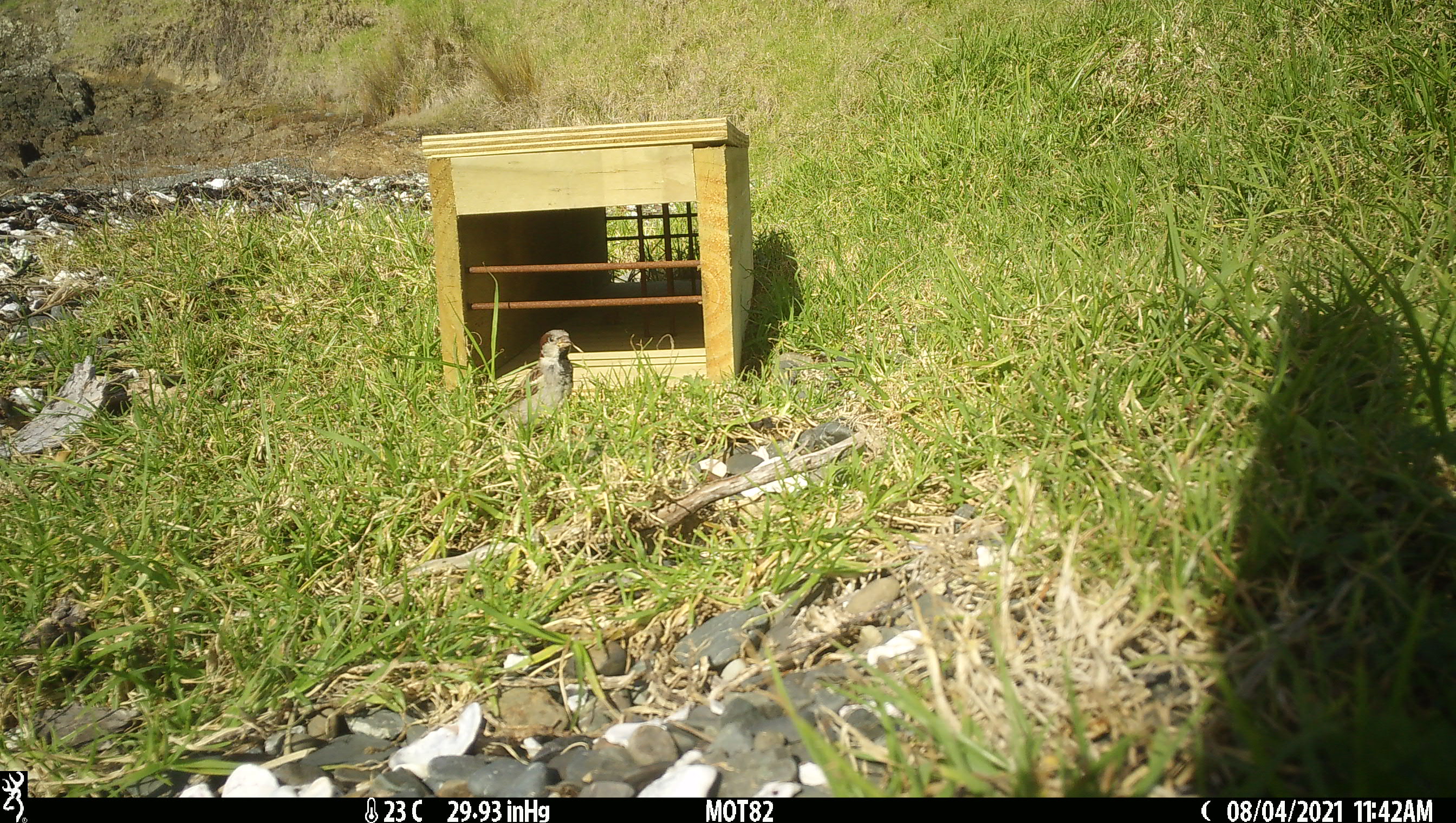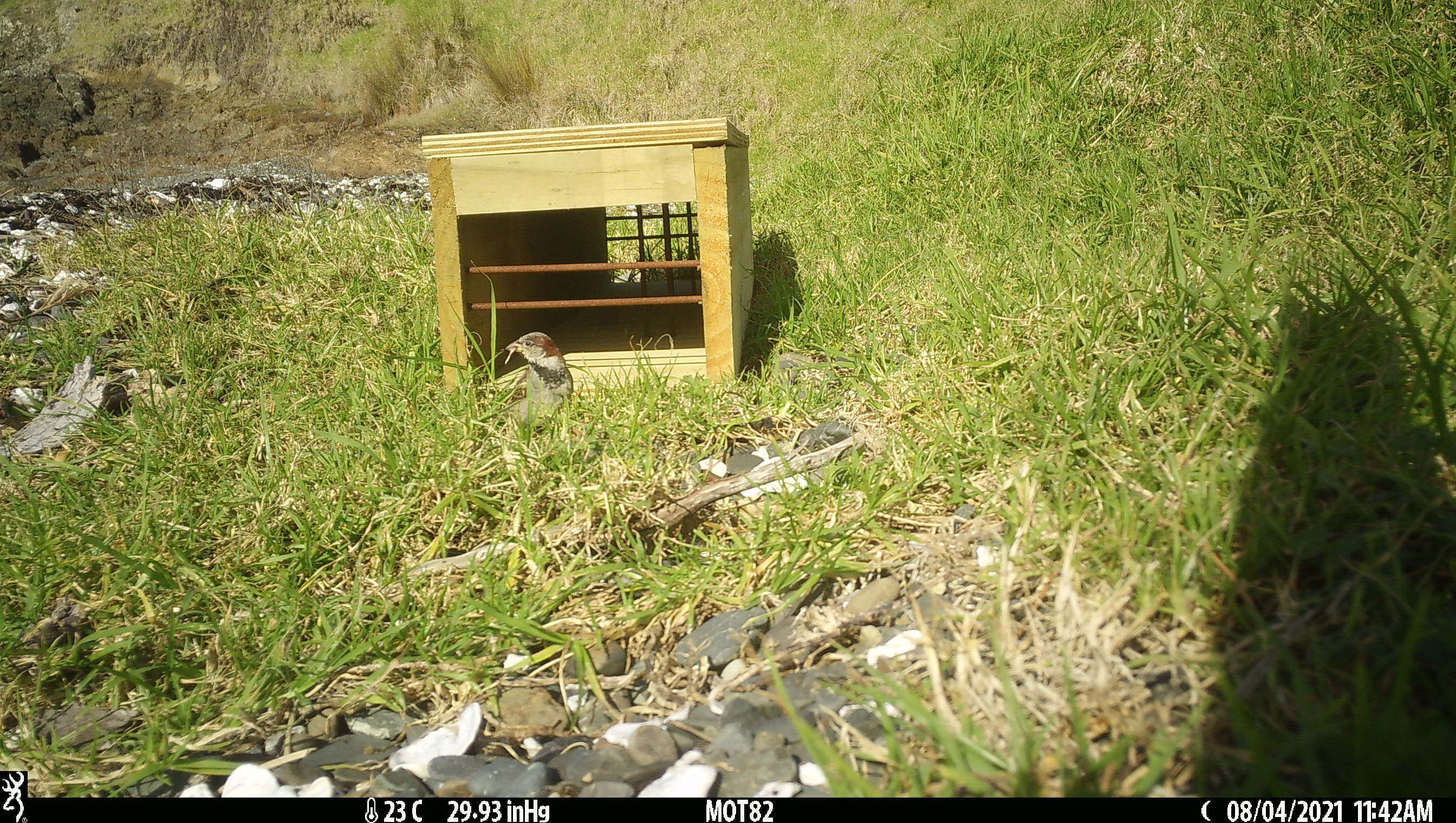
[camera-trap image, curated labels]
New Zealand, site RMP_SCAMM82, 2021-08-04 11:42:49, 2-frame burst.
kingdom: Animalia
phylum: Chordata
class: Aves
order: Passeriformes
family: Passeridae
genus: Passer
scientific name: Passer domesticus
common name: house sparrow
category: sparrow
Sparrow (house sparrow) (Passer domesticus).